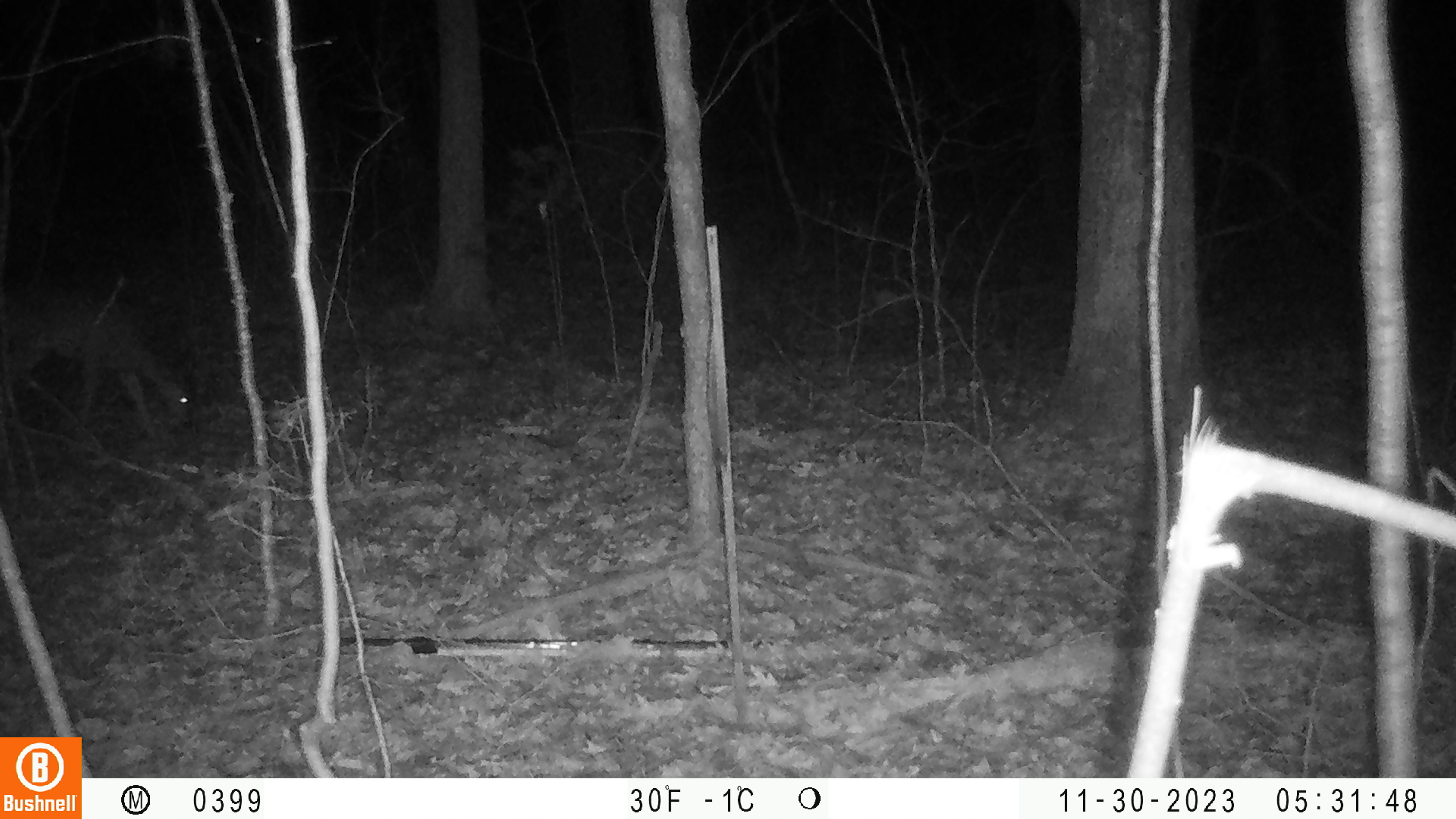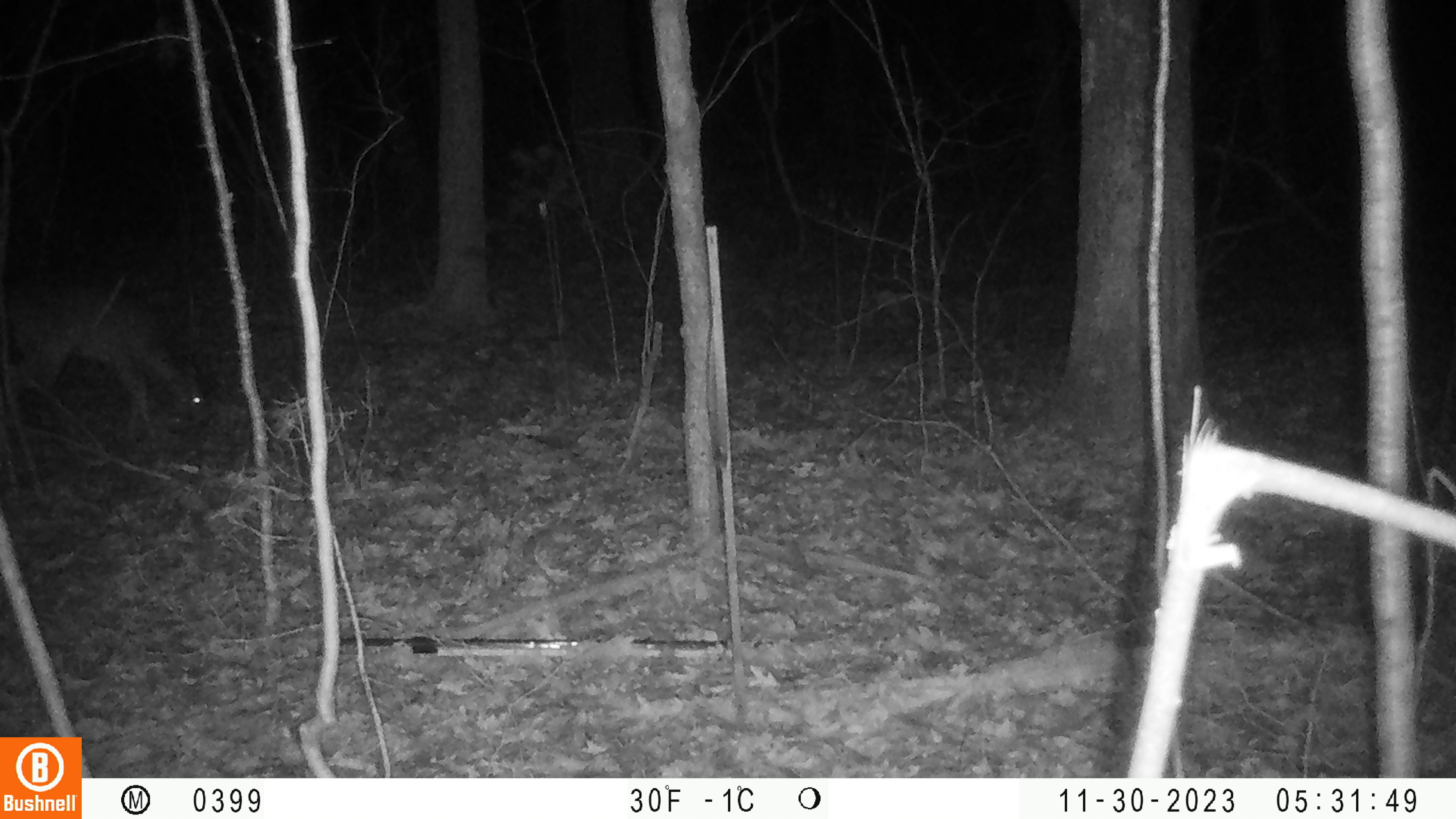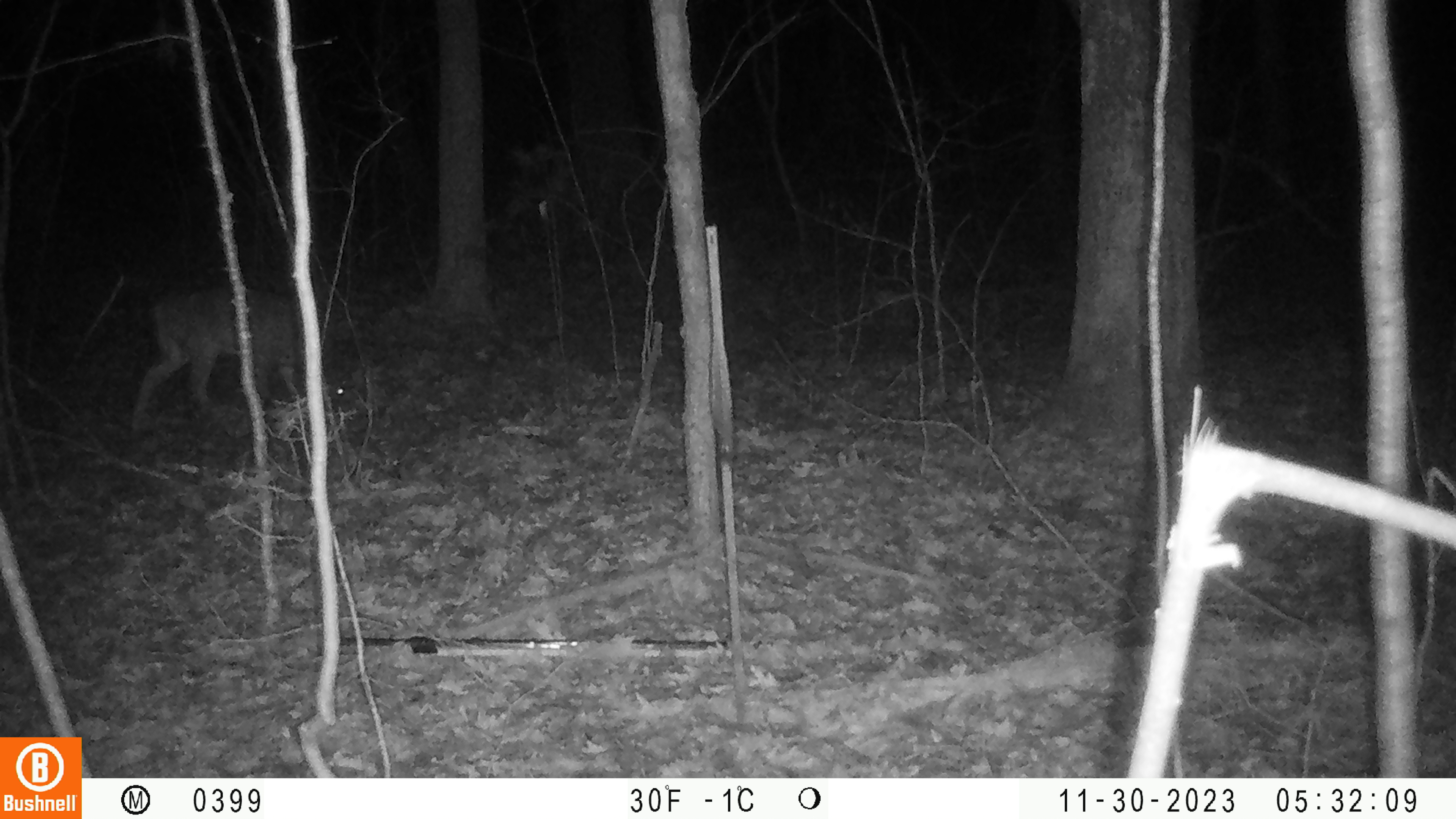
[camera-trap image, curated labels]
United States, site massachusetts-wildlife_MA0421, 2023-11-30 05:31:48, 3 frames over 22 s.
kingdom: Animalia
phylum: Chordata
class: Mammalia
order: Artiodactyla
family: Cervidae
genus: Odocoileus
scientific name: Odocoileus virginianus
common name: white-tailed deer